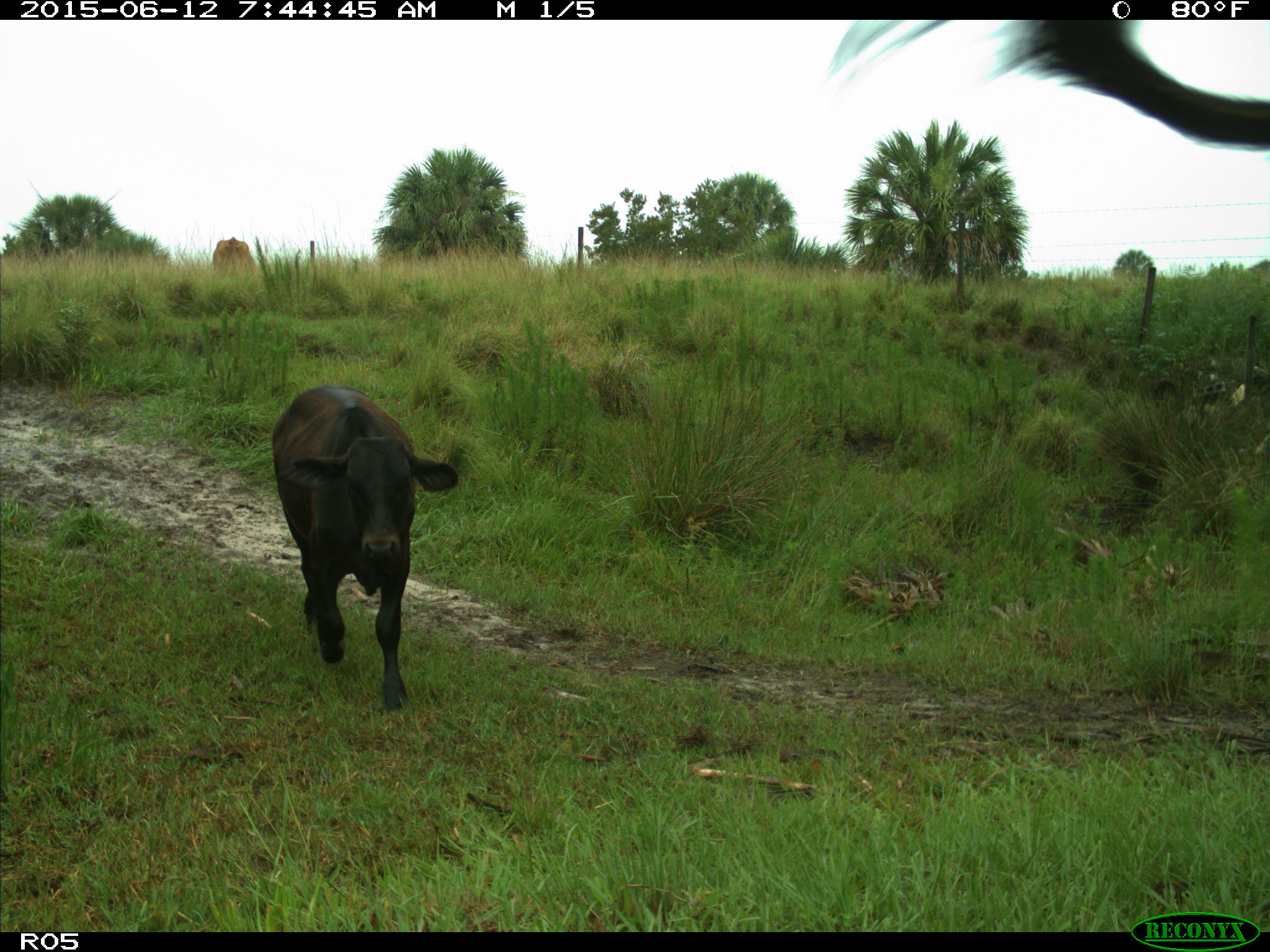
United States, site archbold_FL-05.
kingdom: Animalia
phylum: Chordata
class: Mammalia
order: Artiodactyla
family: Bovidae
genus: Bos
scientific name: Bos taurus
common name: domestic cow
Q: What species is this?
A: Bos taurus (domestic cow).